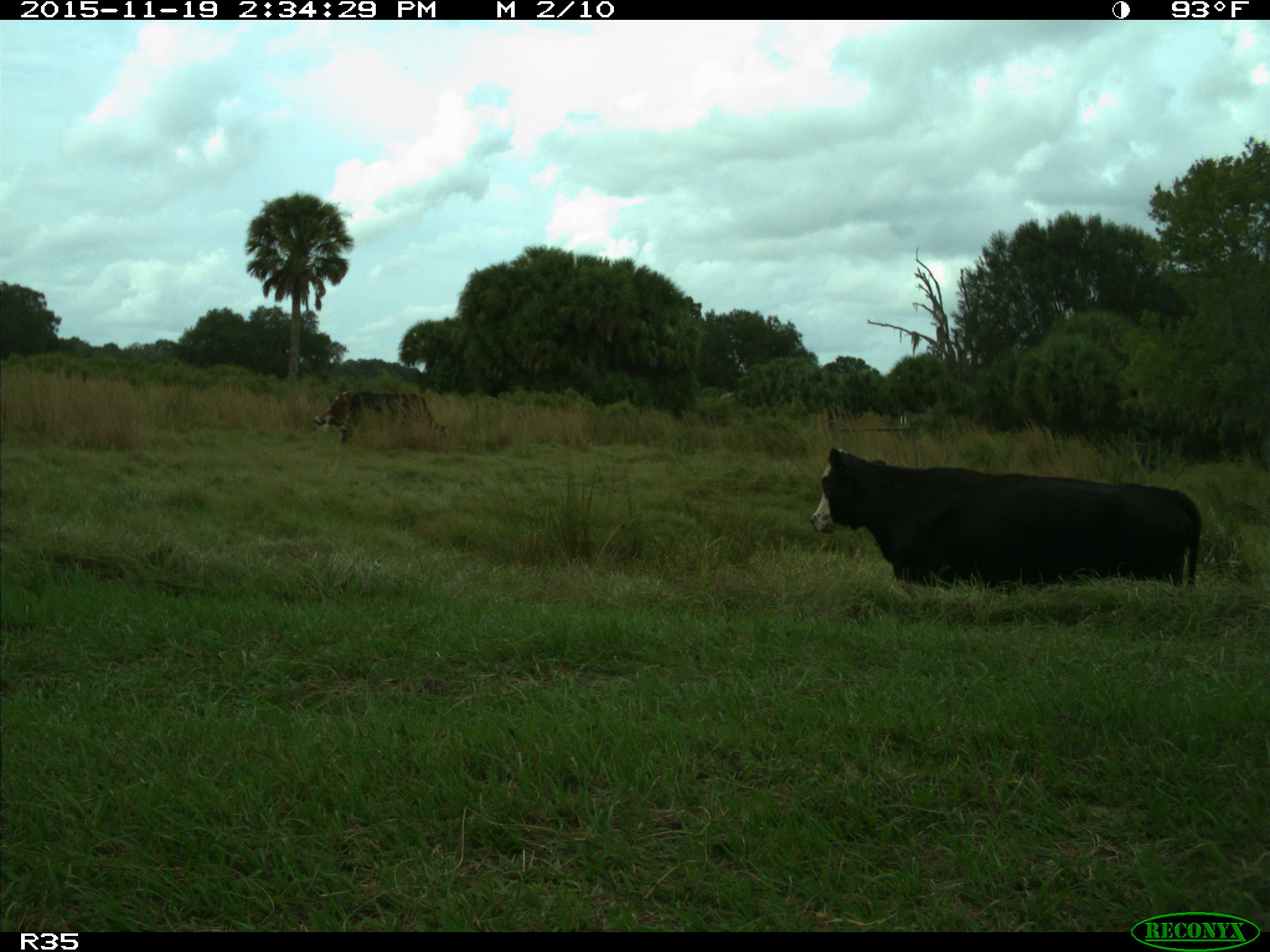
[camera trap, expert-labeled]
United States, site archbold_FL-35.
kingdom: Animalia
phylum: Chordata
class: Mammalia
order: Artiodactyla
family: Bovidae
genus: Bos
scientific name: Bos taurus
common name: domestic cow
Bos taurus (domestic cow).